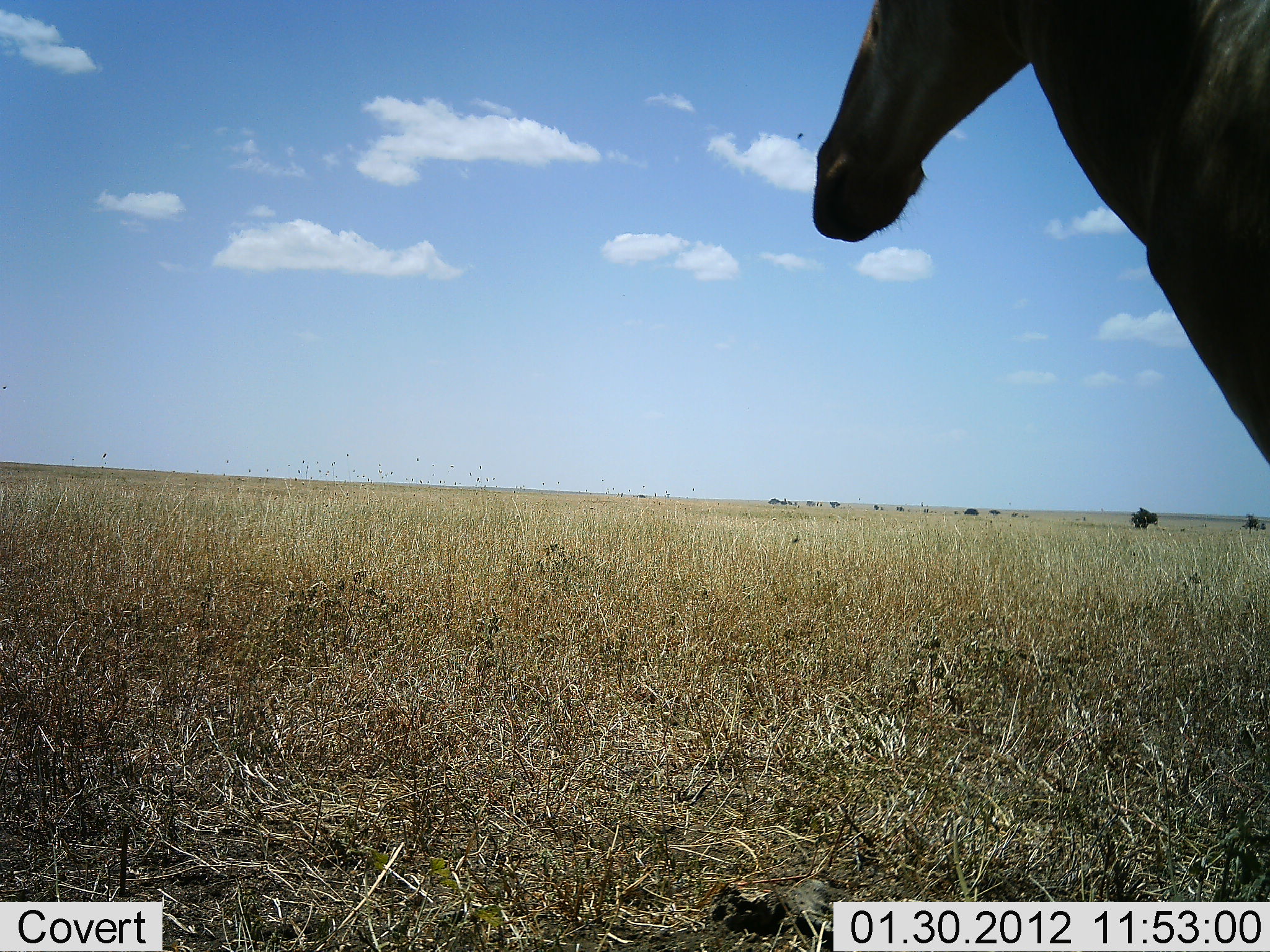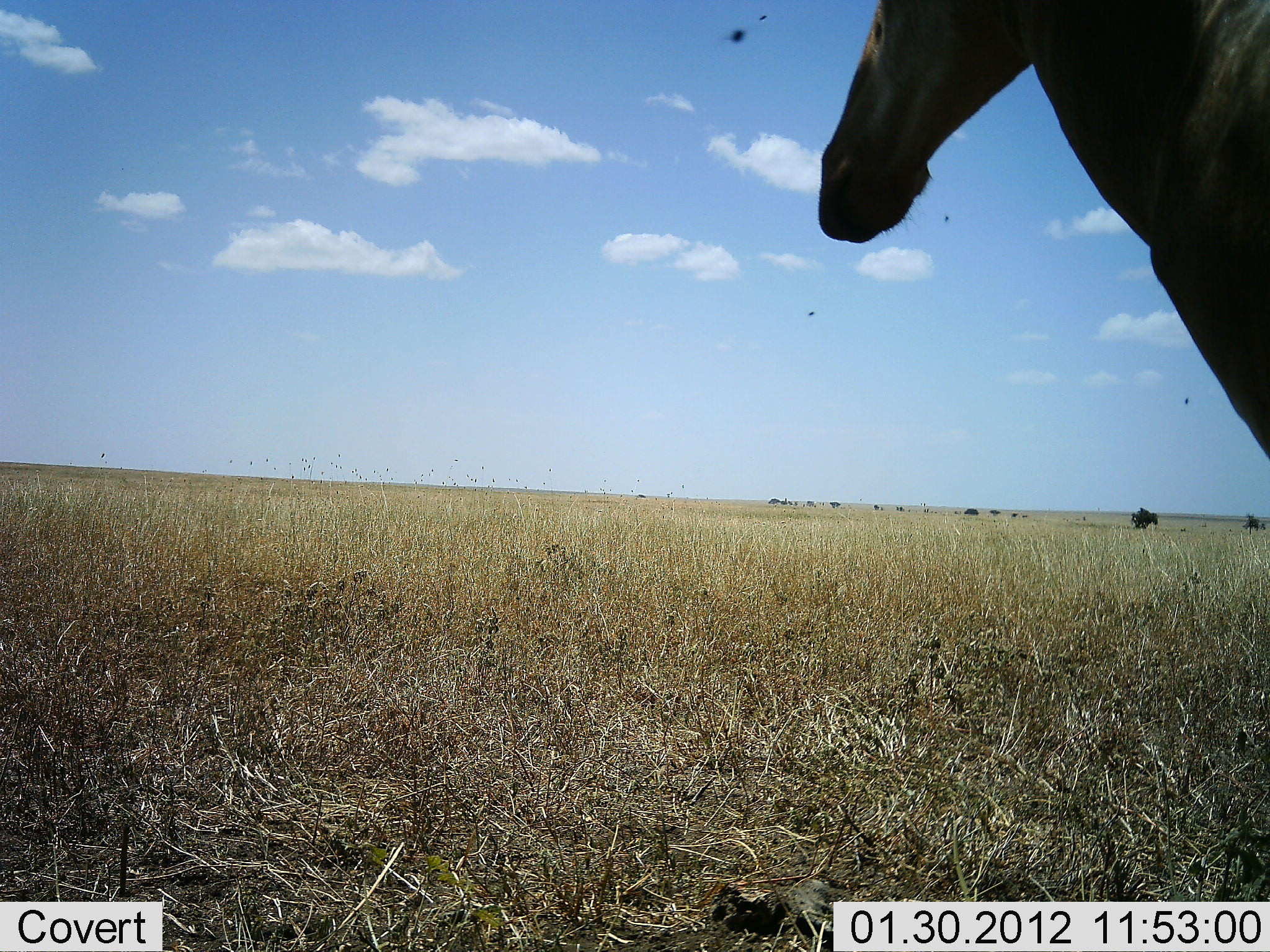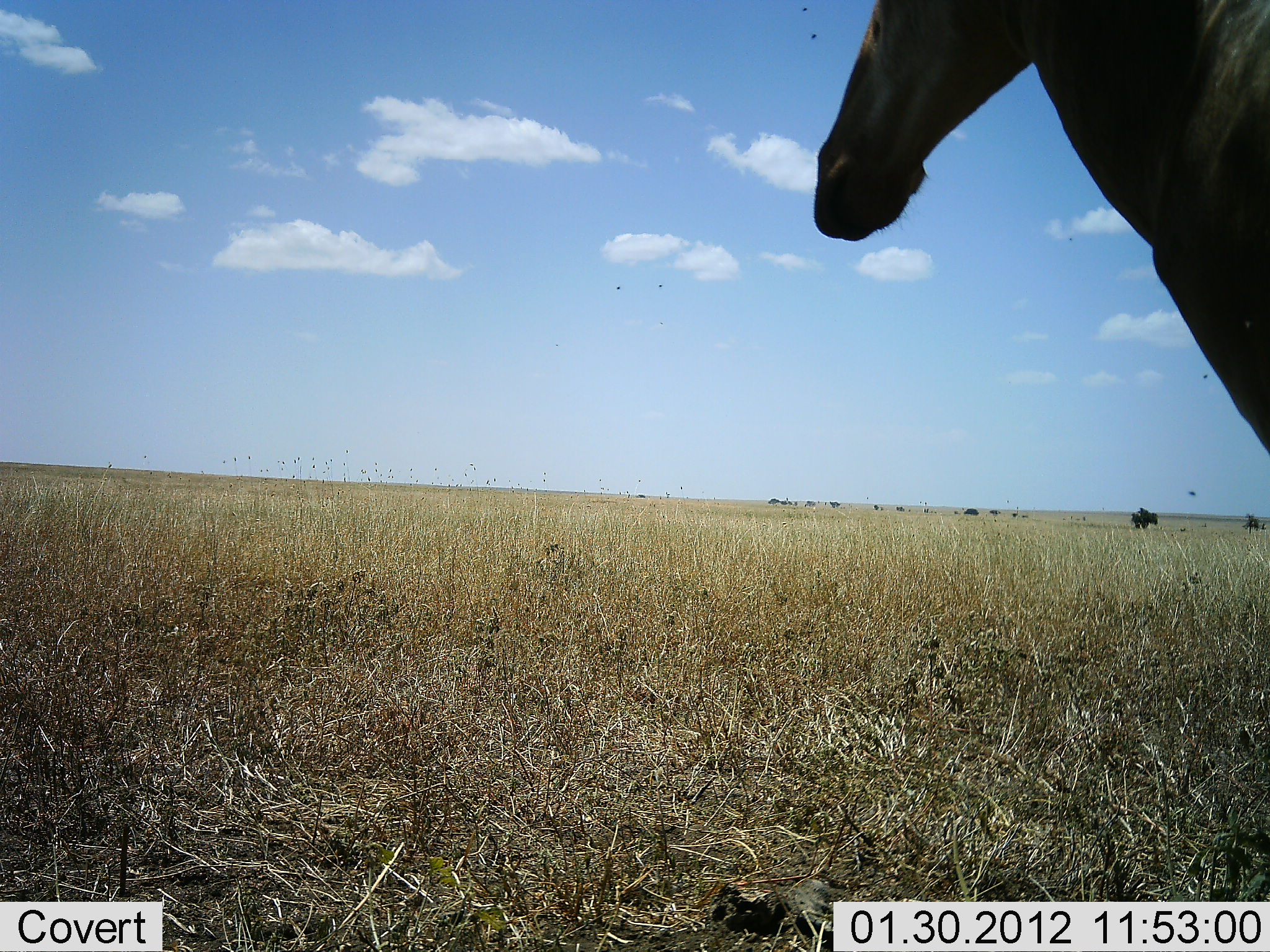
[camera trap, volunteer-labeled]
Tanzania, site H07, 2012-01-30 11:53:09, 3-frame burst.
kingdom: Animalia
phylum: Chordata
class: Mammalia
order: Artiodactyla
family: Bovidae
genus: Alcelaphus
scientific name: Alcelaphus buselaphus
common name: hartebeest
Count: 1.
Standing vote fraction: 100%.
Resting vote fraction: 0%.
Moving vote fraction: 0%.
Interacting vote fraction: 0%.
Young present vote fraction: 0%.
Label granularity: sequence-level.